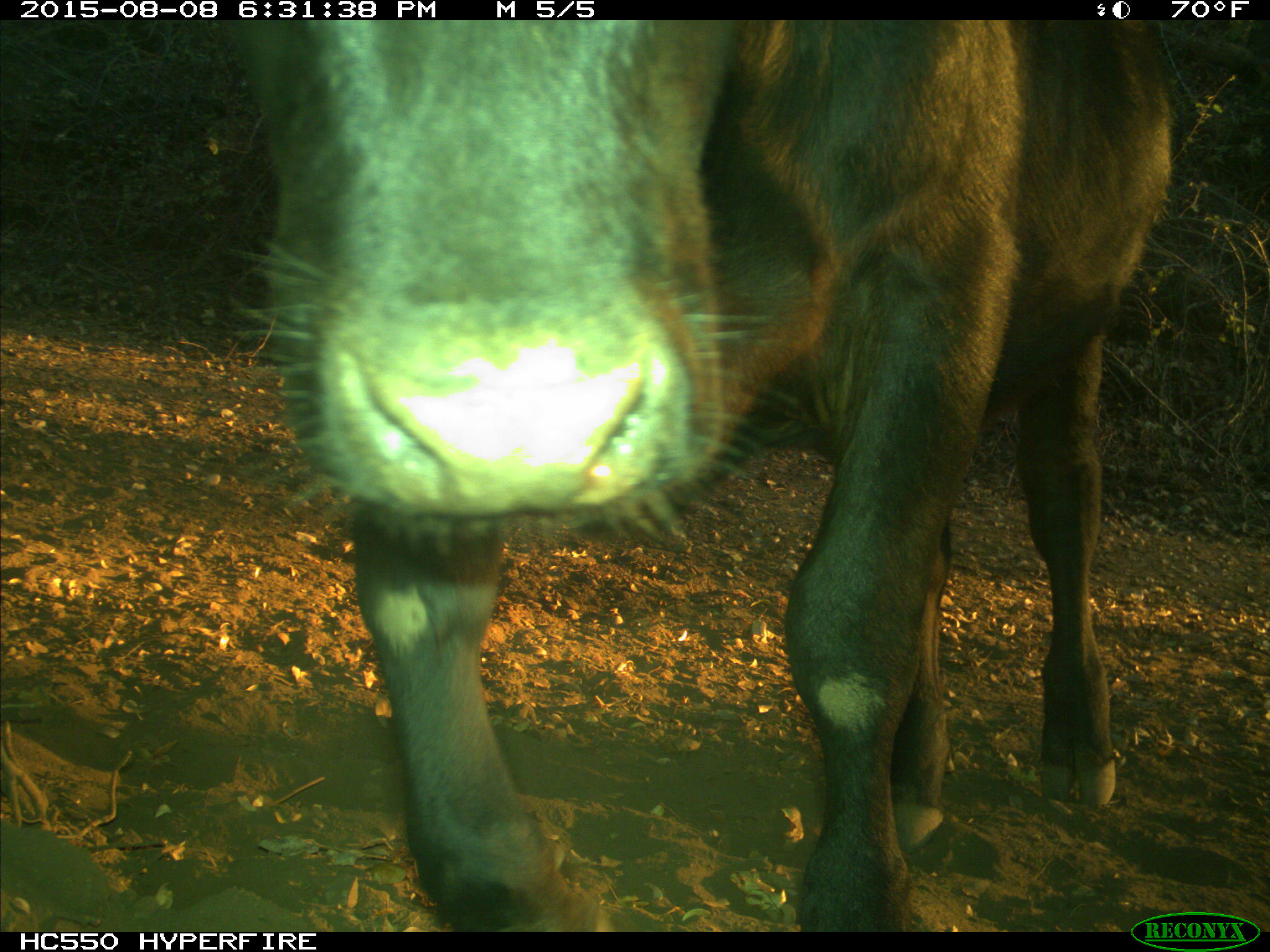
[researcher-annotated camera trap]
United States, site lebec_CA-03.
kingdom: Animalia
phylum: Chordata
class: Mammalia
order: Artiodactyla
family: Bovidae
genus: Bos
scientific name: Bos taurus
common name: domestic cow